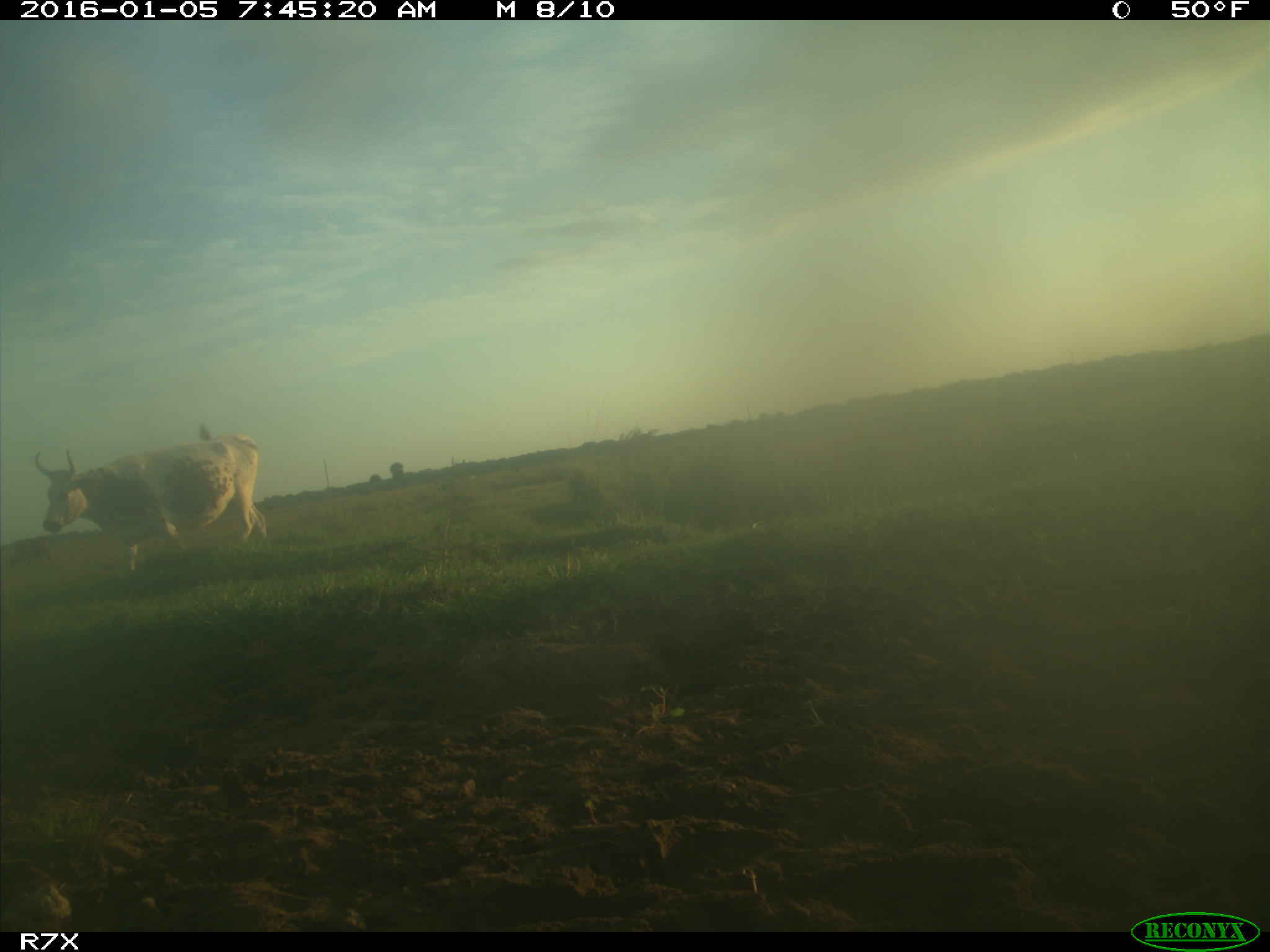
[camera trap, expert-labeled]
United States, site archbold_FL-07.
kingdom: Animalia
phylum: Chordata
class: Mammalia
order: Artiodactyla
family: Bovidae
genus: Bos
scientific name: Bos taurus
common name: domestic cow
Bos taurus (domestic cow).